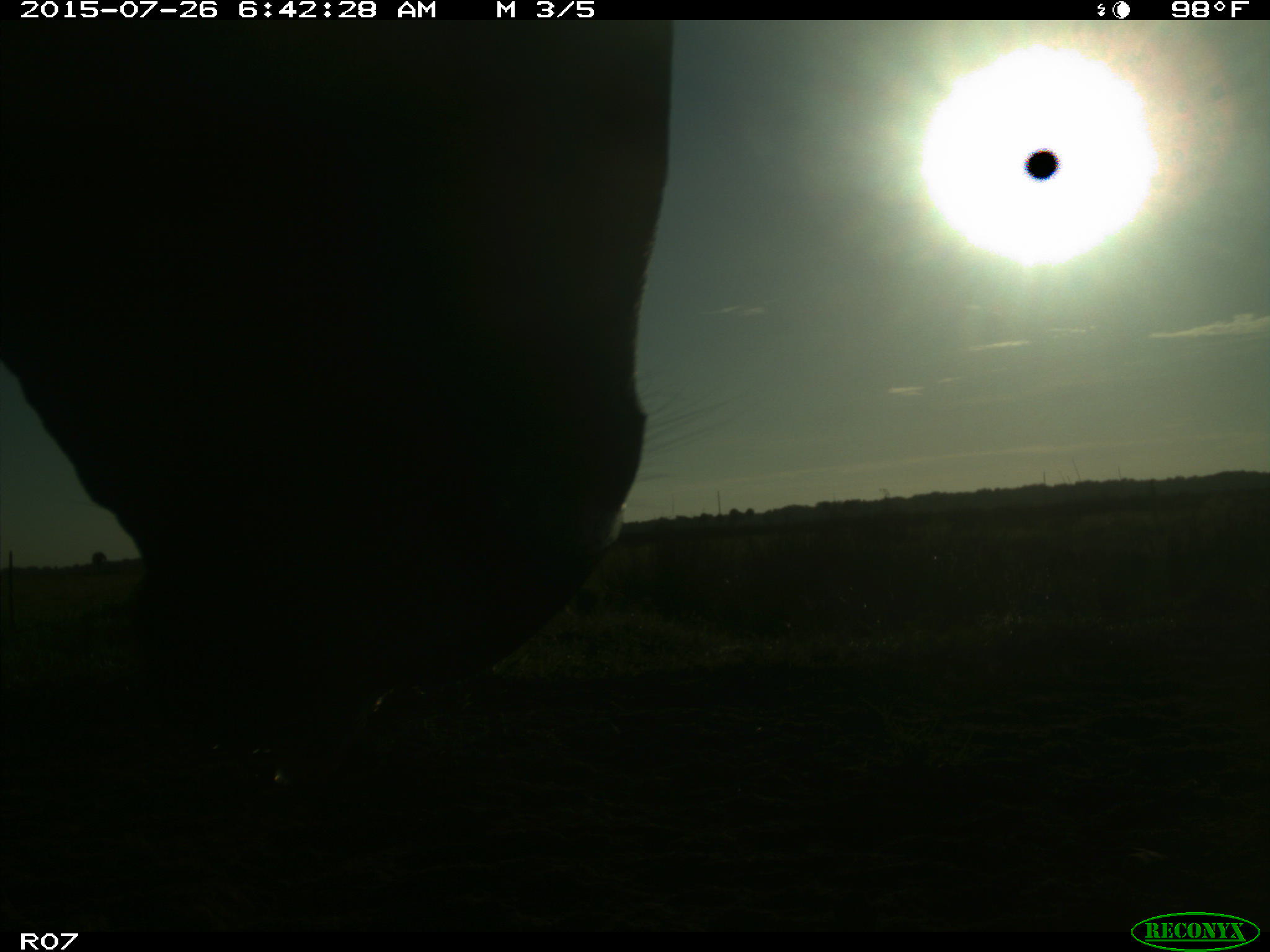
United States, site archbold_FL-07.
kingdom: Animalia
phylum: Chordata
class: Mammalia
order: Artiodactyla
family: Bovidae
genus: Bos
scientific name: Bos taurus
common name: domestic cow